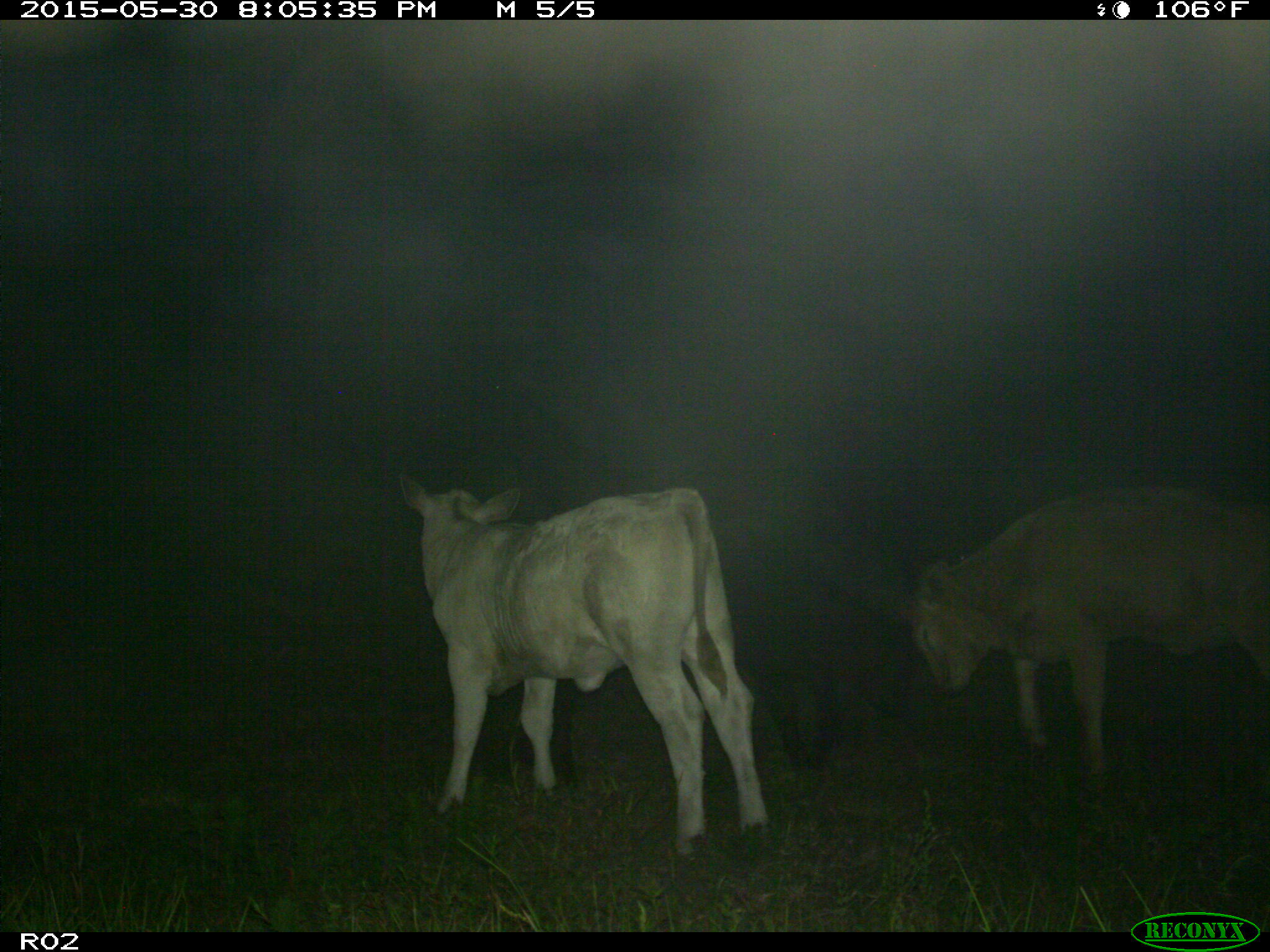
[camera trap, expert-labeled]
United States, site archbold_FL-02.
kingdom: Animalia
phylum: Chordata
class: Mammalia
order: Artiodactyla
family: Bovidae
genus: Bos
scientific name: Bos taurus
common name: domestic cow